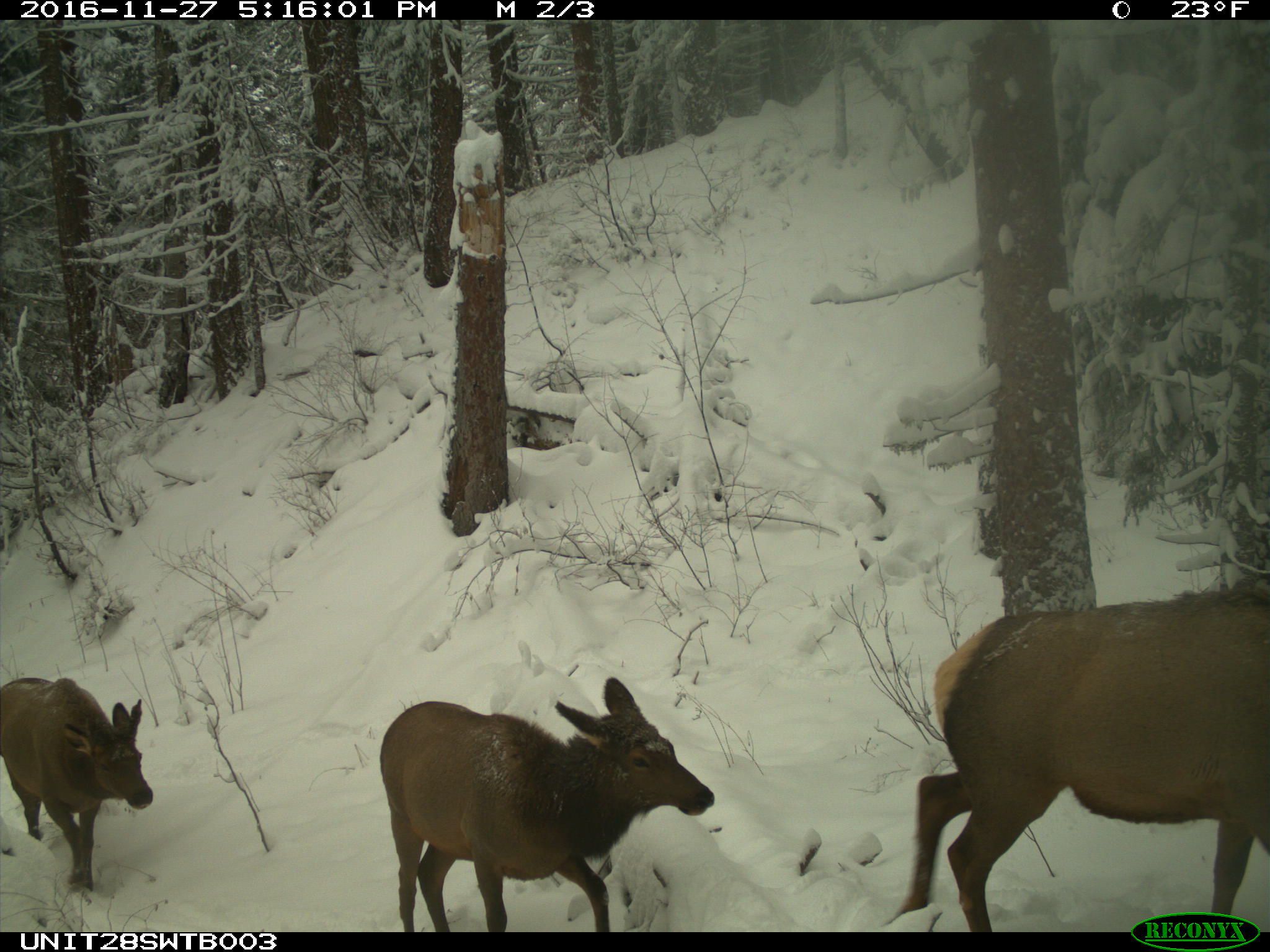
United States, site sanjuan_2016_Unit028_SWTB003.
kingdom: Animalia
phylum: Chordata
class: Mammalia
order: Artiodactyla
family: Cervidae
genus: Cervus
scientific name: Cervus elaphus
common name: red deer